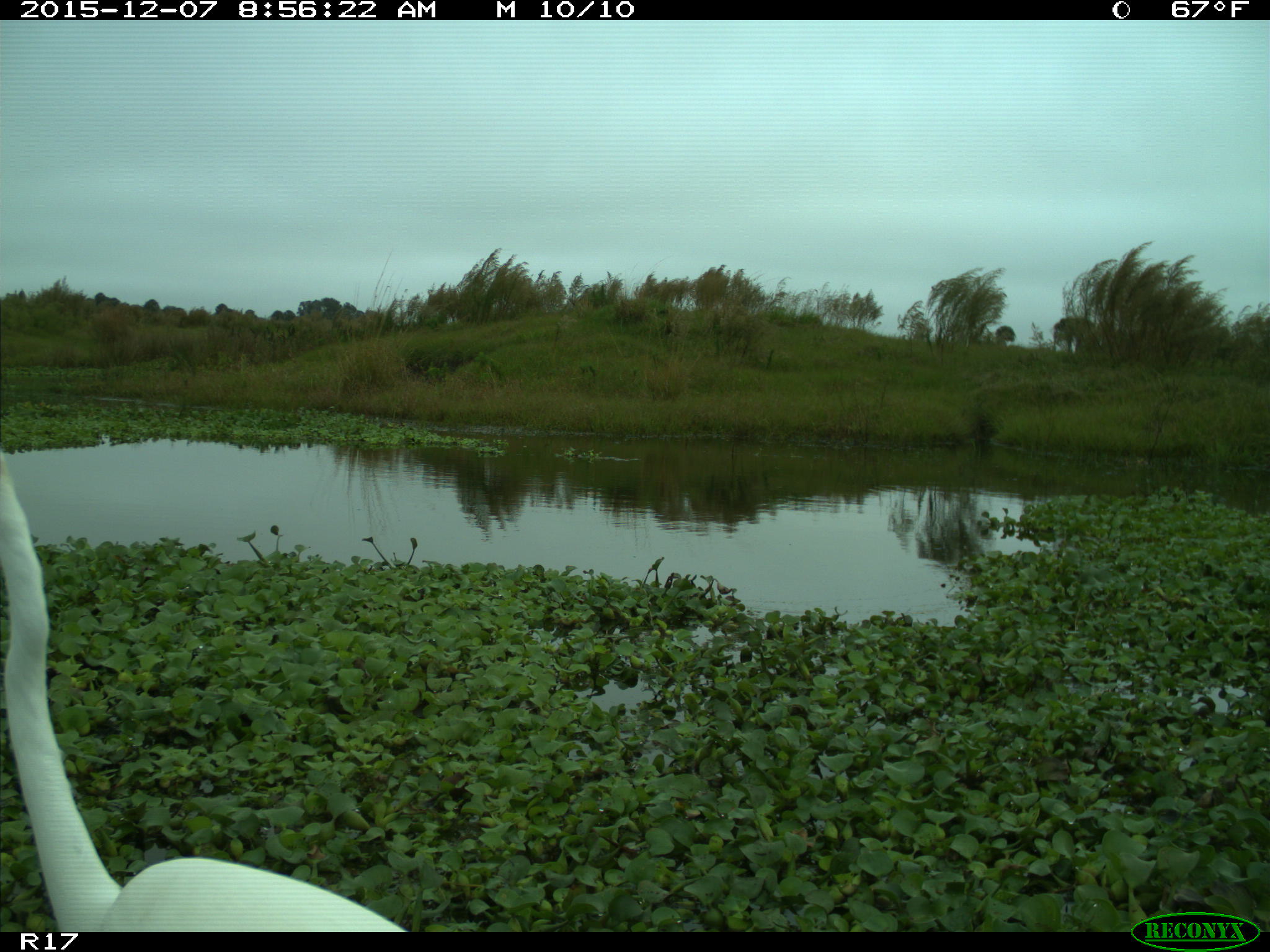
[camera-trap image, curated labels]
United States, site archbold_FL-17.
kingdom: Animalia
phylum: Chordata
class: Aves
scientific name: Aves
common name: birds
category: unidentified bird